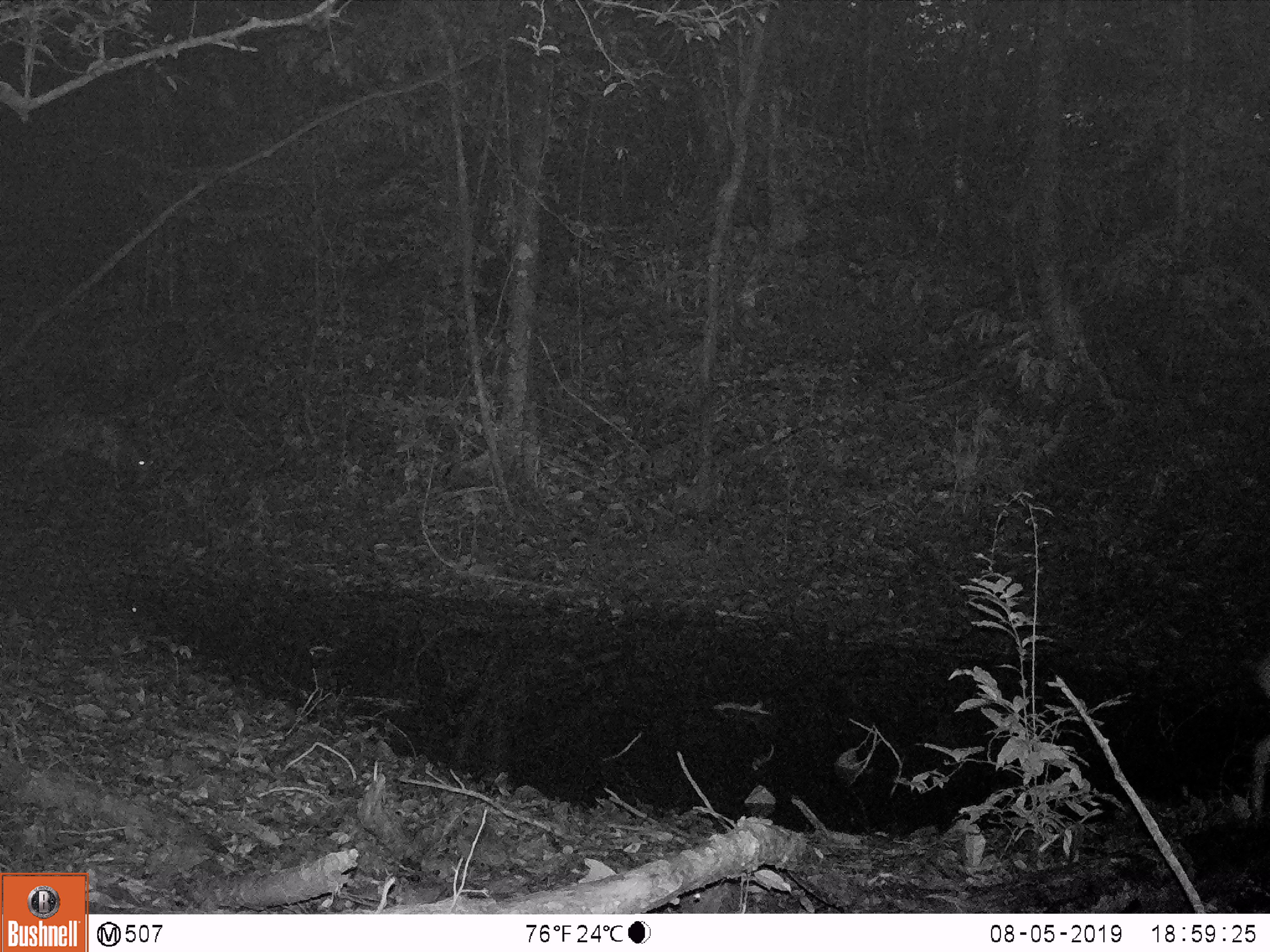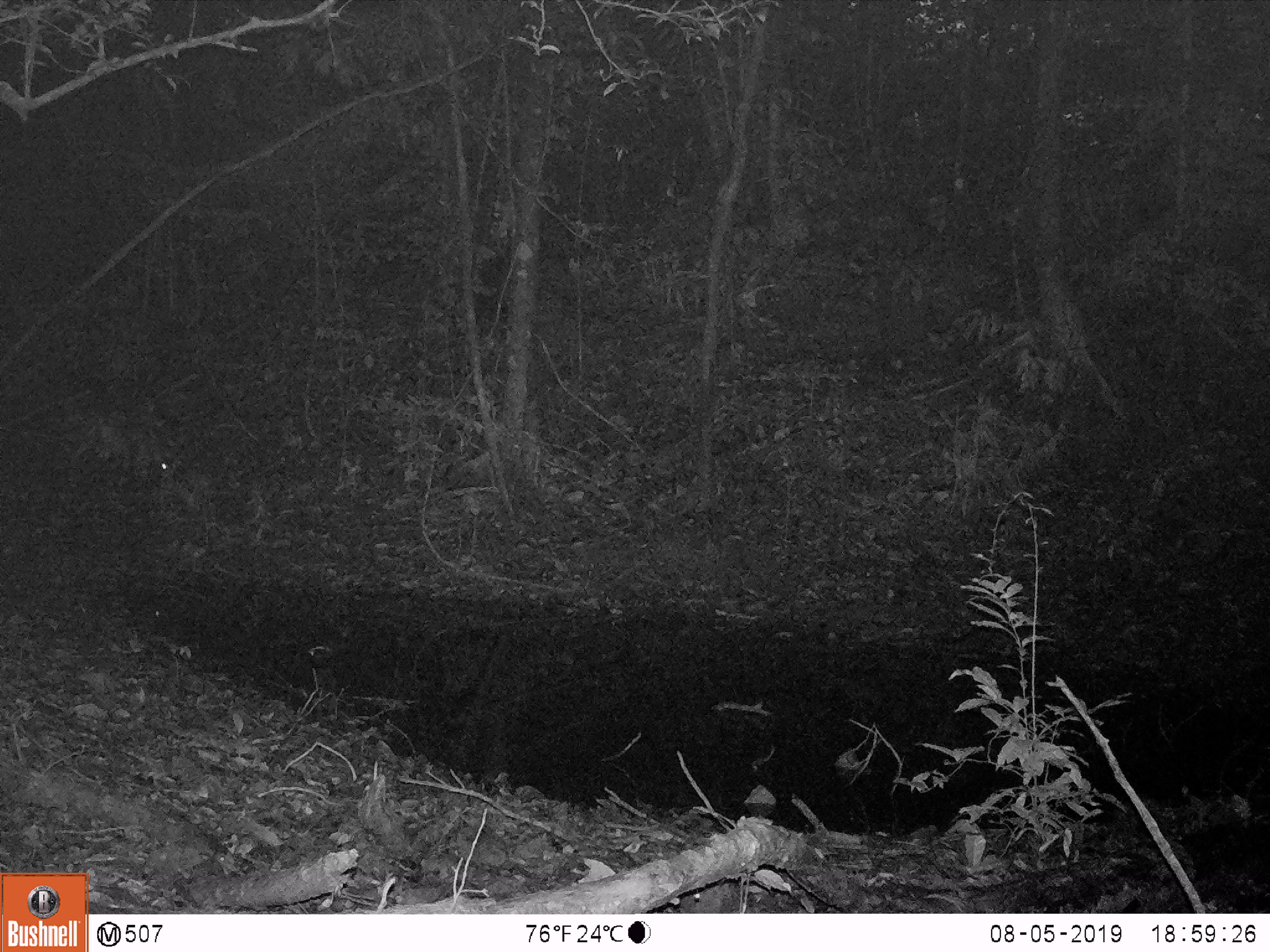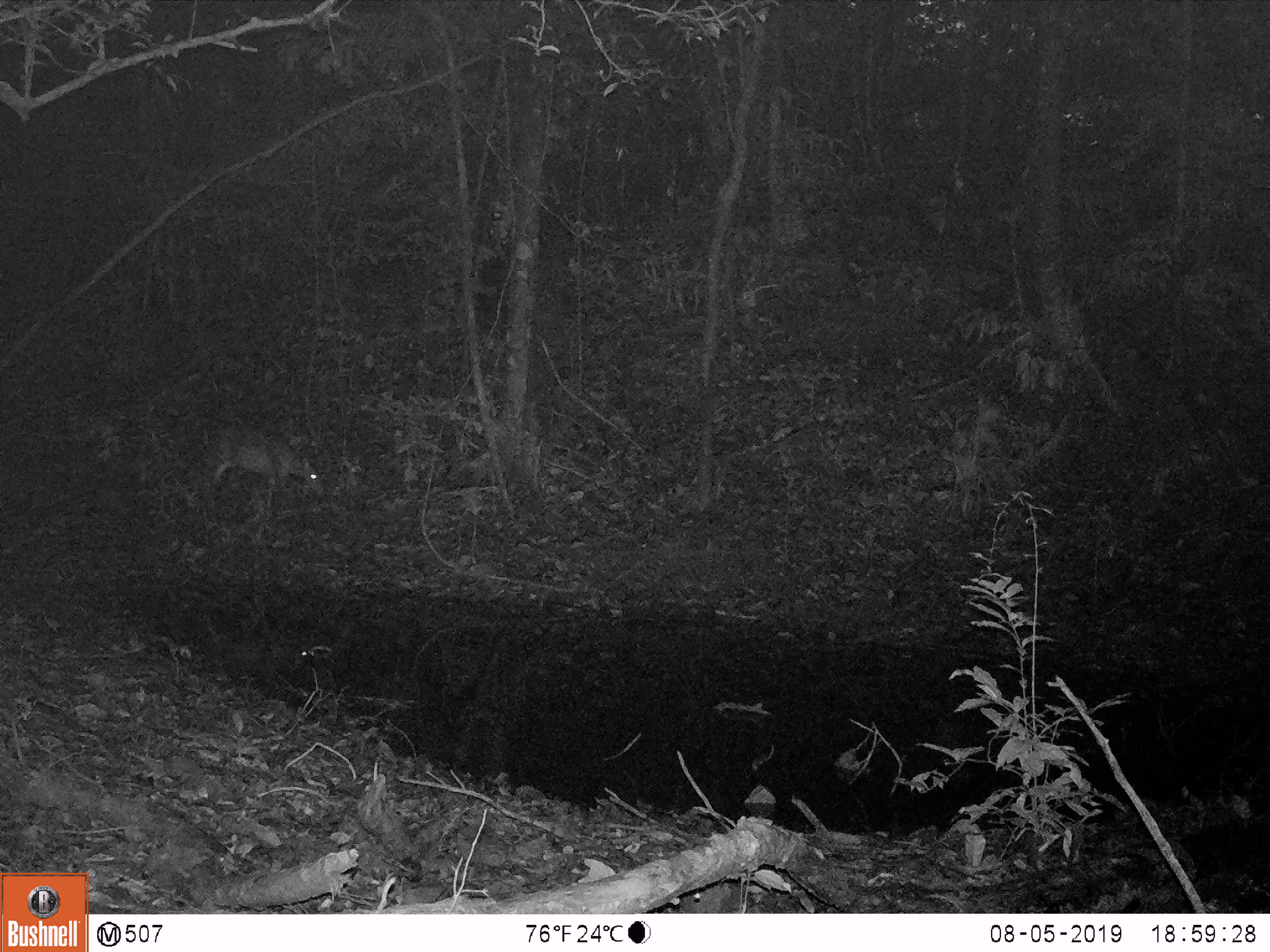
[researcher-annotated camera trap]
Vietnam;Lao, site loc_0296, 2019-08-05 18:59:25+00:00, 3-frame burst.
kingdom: Animalia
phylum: Chordata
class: Mammalia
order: Artiodactyla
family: Cervidae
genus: Muntiacus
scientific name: Muntiacus vuquangensis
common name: large-antlered muntjac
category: large antlered muntjac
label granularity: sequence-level